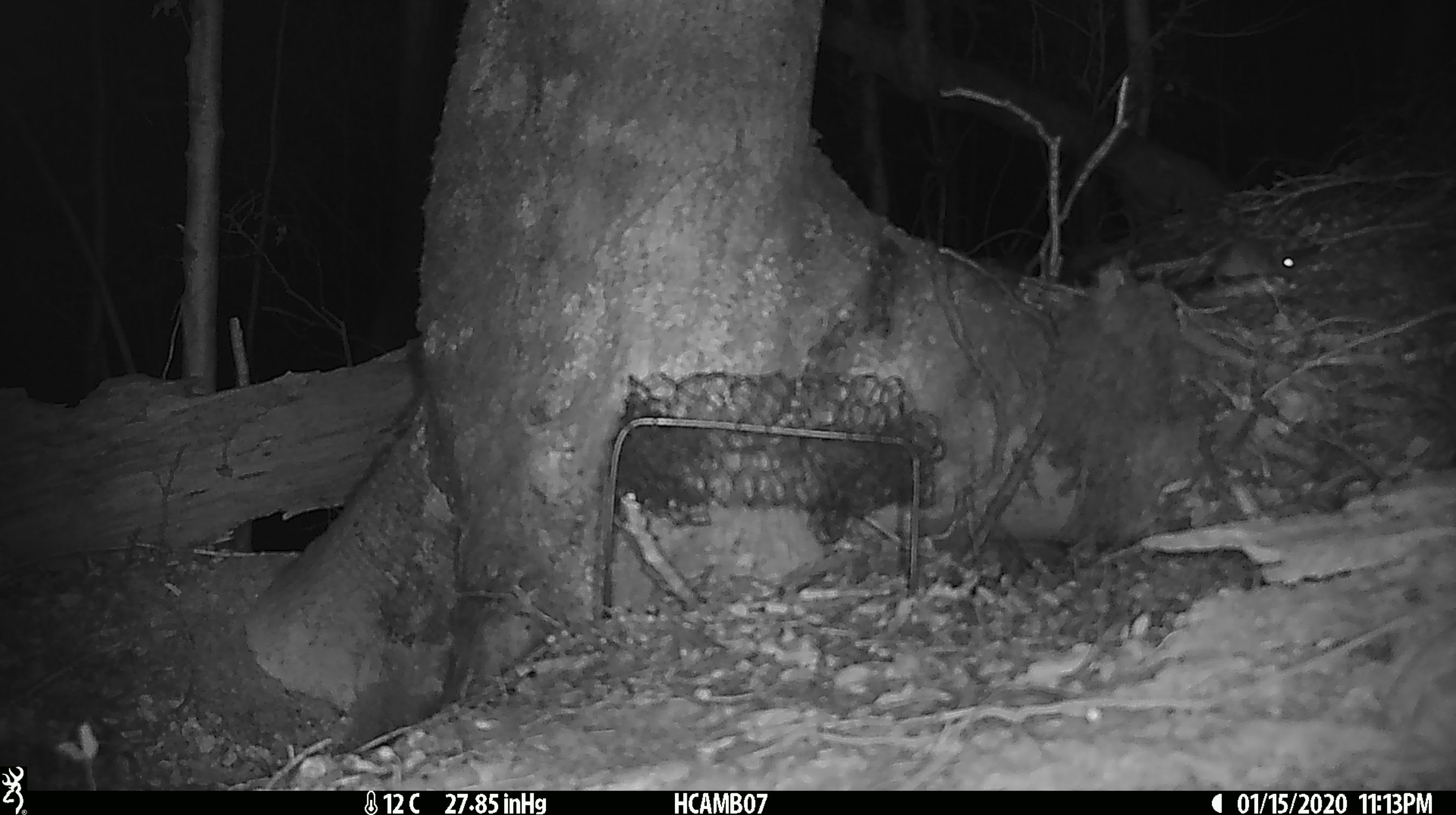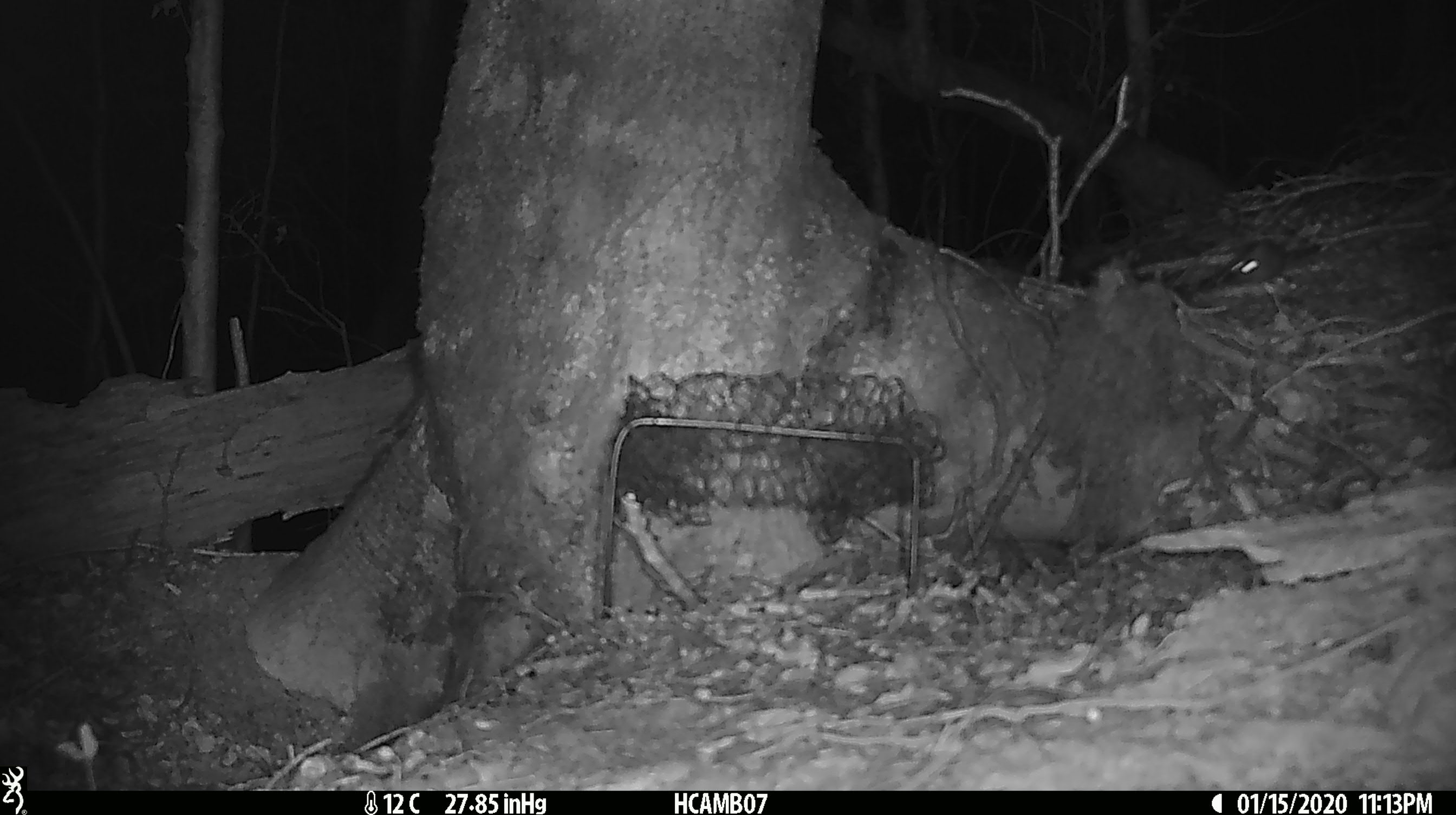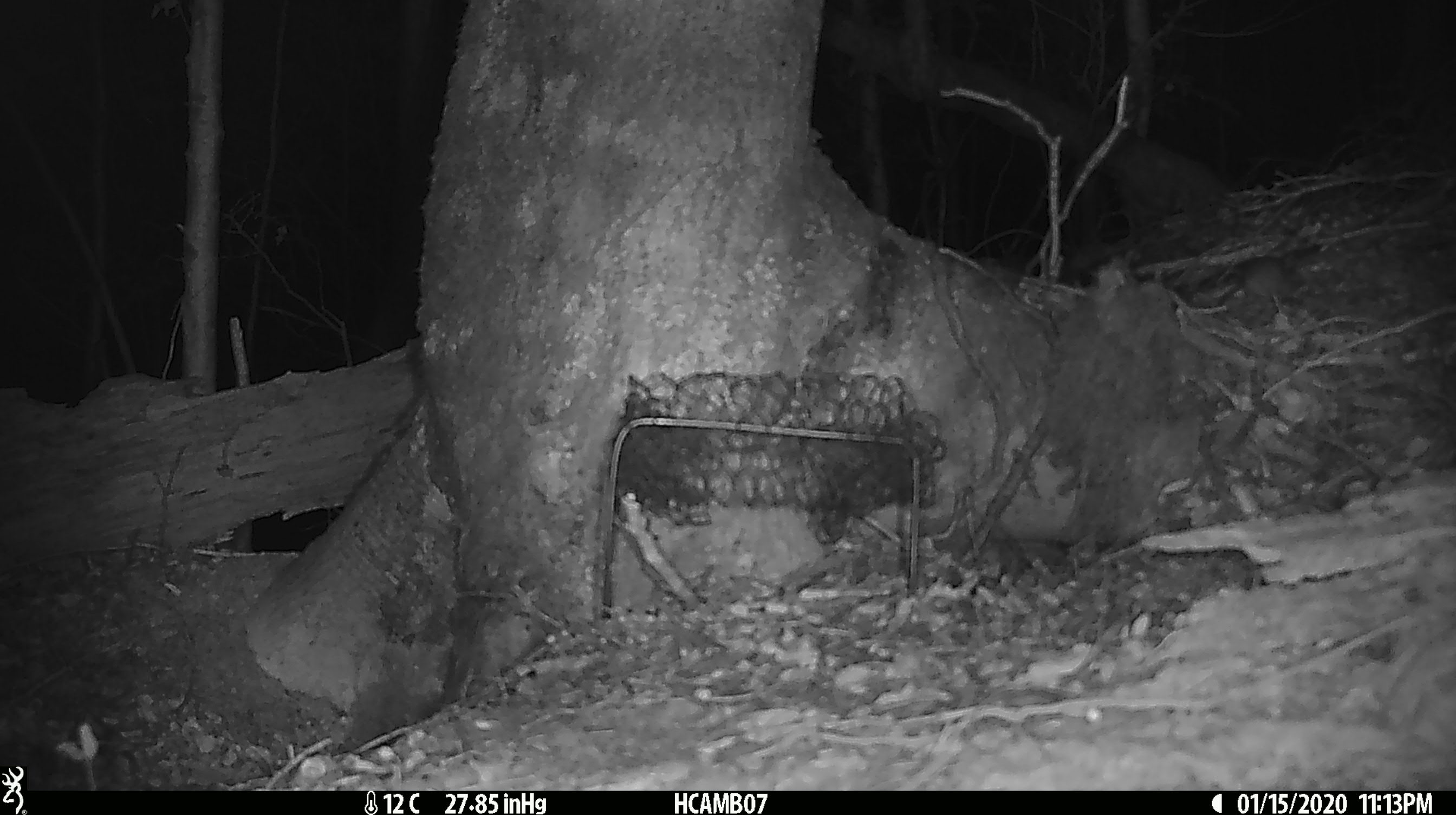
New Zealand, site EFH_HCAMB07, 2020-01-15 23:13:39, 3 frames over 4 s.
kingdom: Animalia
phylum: Chordata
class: Mammalia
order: Rodentia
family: Muridae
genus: Mus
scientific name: Mus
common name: mouse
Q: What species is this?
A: Mouse (Mus).